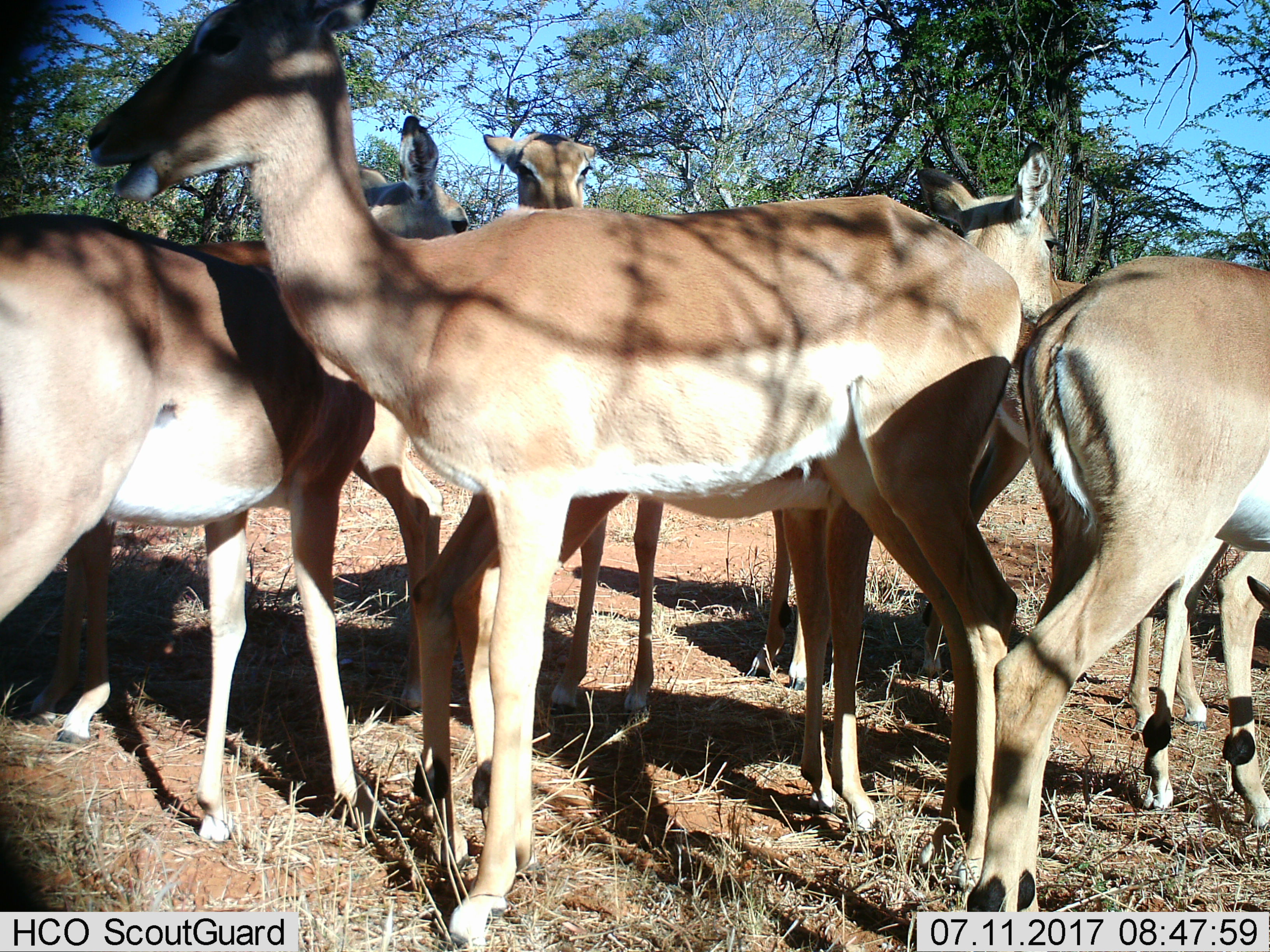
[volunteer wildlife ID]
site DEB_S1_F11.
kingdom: Animalia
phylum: Chordata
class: Mammalia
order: Artiodactyla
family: Bovidae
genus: Aepyceros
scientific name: Aepyceros melampus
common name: impala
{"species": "impala (Aepyceros melampus)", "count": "7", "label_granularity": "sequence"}